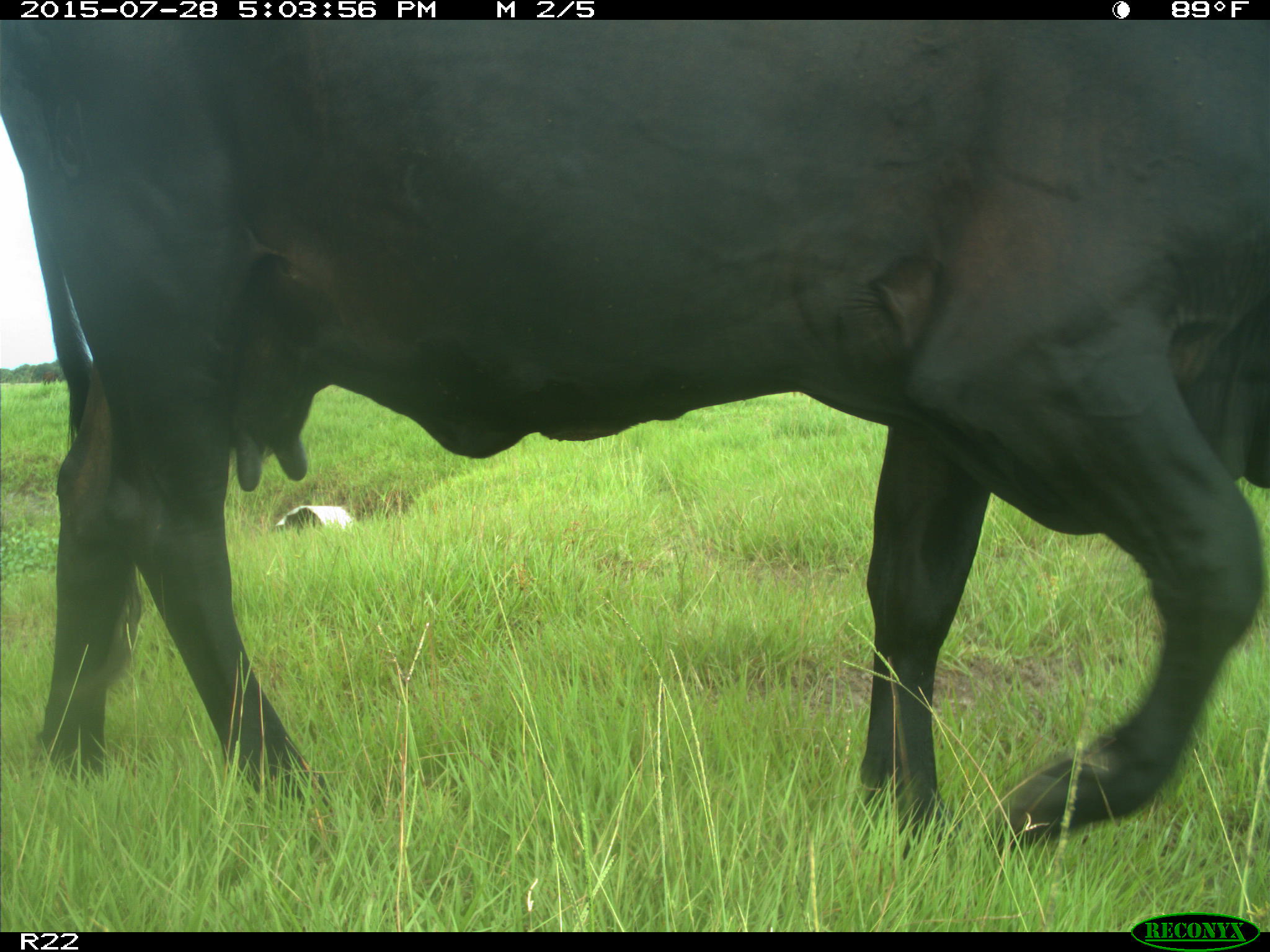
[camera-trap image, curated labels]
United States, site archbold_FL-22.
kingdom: Animalia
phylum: Chordata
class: Mammalia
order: Artiodactyla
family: Bovidae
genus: Bos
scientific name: Bos taurus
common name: domestic cow